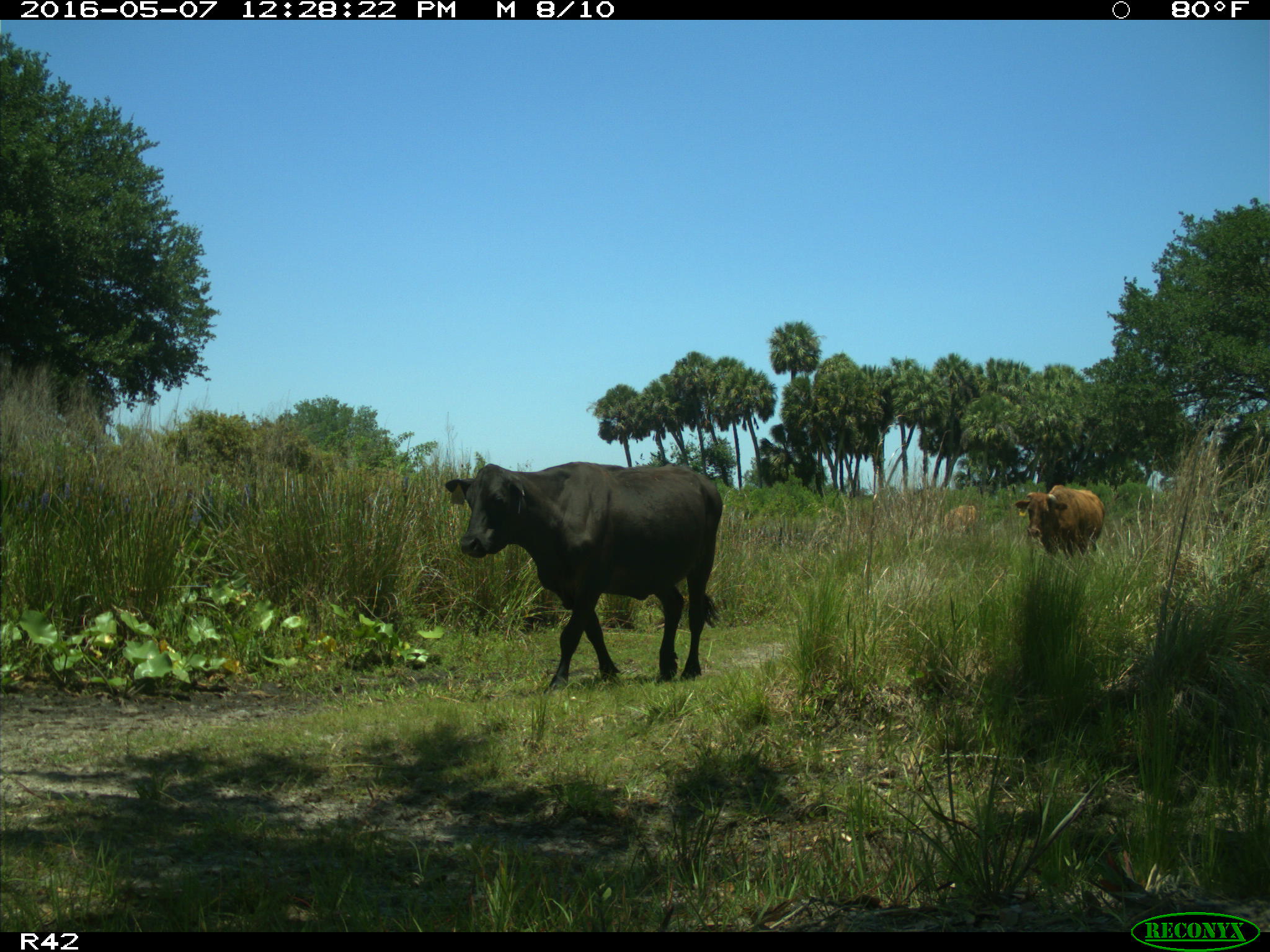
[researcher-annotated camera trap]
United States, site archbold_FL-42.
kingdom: Animalia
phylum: Chordata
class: Mammalia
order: Artiodactyla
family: Bovidae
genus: Bos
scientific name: Bos taurus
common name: domestic cow